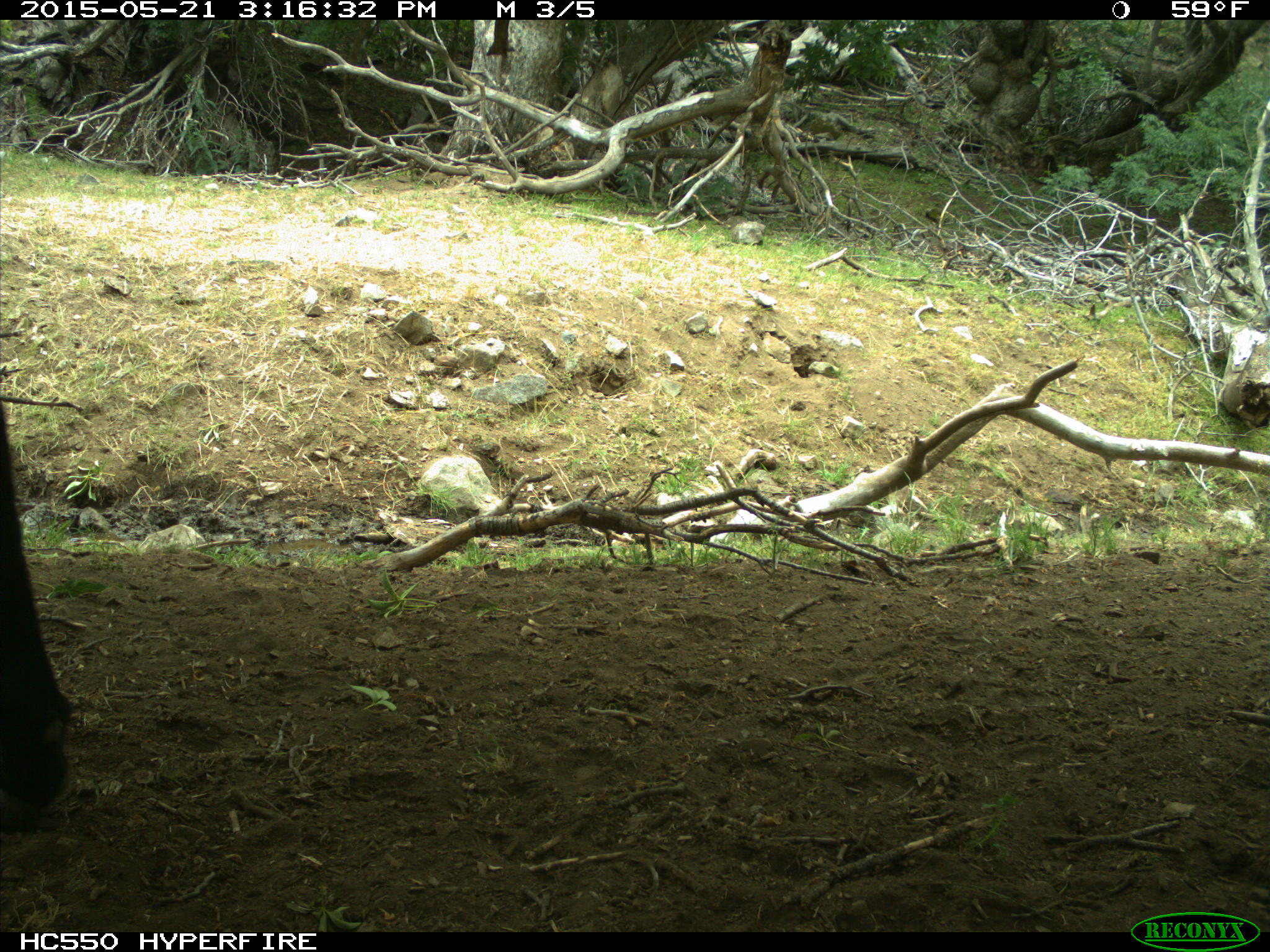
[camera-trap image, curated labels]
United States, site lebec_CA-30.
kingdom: Animalia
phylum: Chordata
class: Mammalia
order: Artiodactyla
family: Bovidae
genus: Bos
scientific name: Bos taurus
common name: domestic cow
Bos taurus (domestic cow).